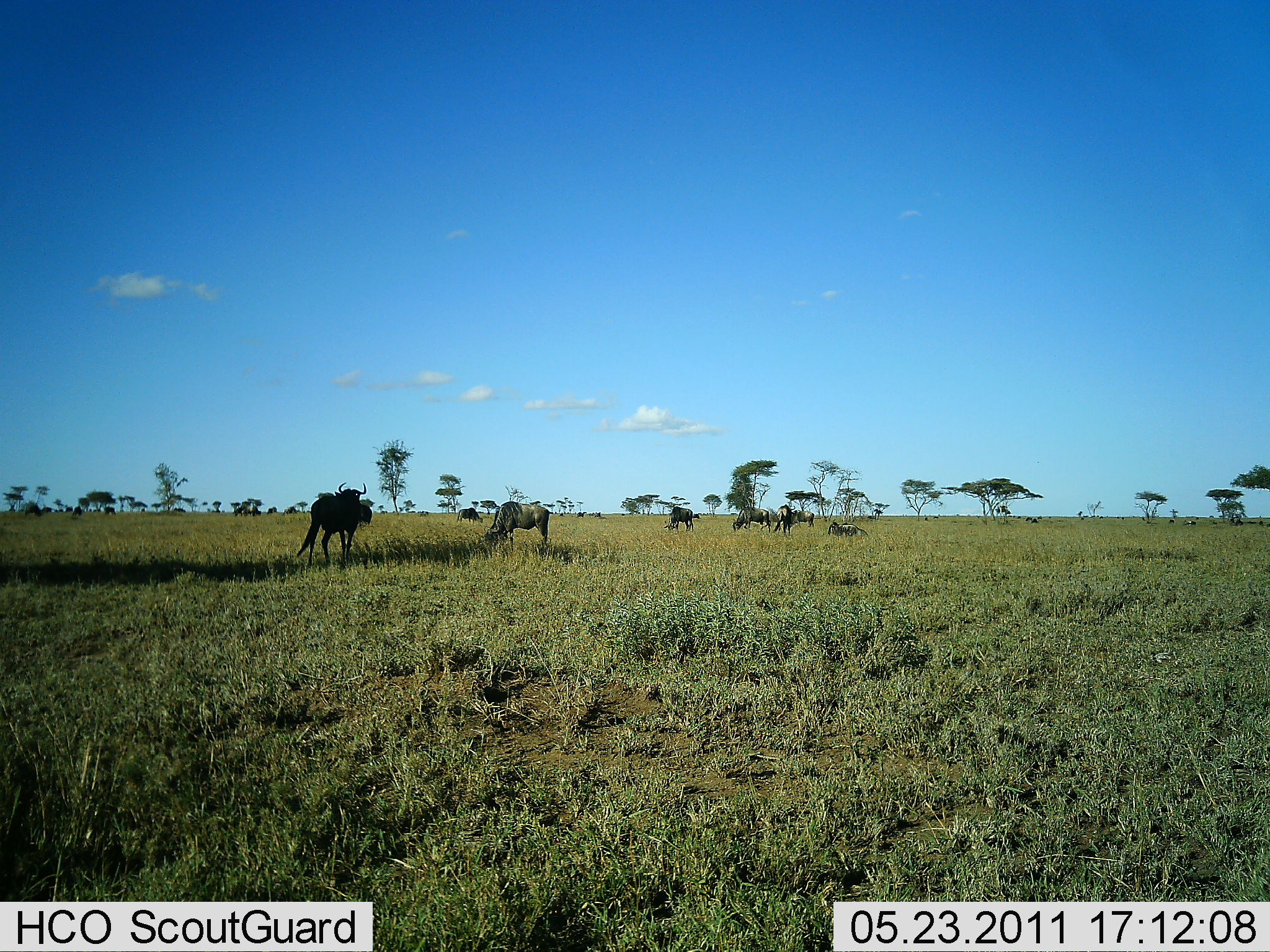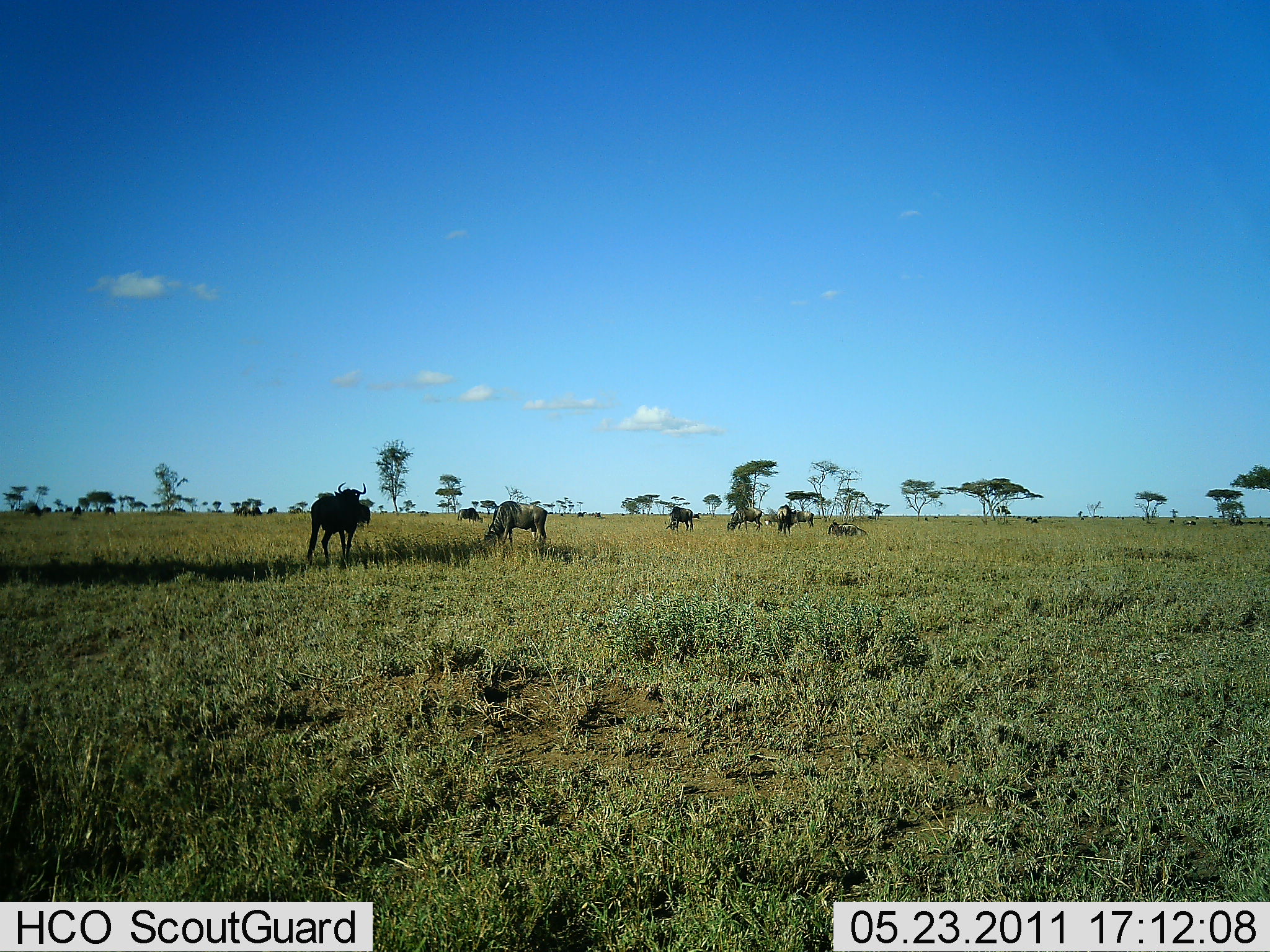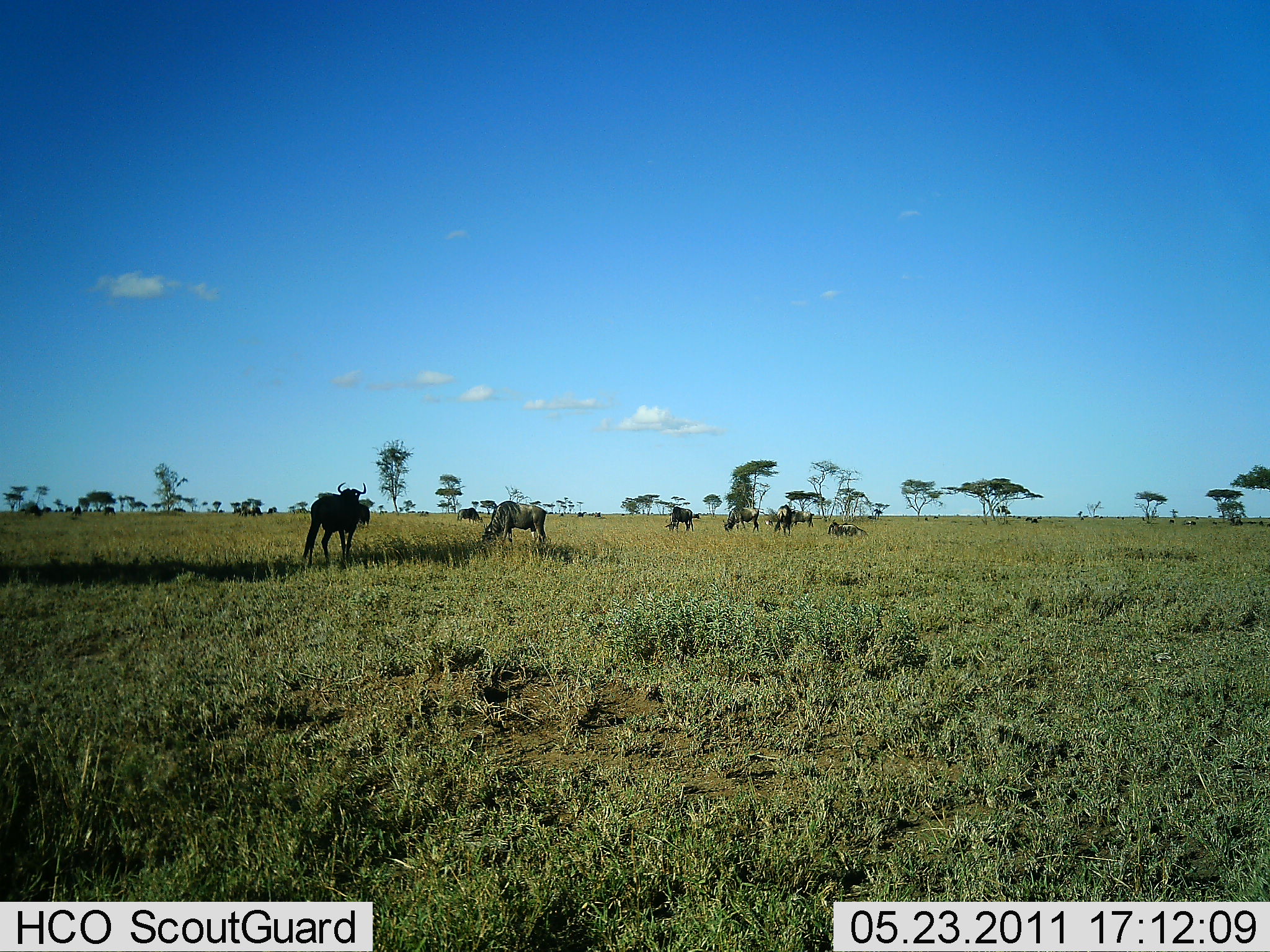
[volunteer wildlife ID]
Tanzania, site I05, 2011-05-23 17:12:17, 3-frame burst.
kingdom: Animalia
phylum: Chordata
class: Mammalia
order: Artiodactyla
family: Bovidae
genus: Connochaetes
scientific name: Connochaetes taurinus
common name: blue wildebeest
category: wildebeest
Wildebeest (blue wildebeest) (Connochaetes taurinus), count 8. Behavior (volunteer vote fractions): standing 73%, resting 9%, moving 27%, interacting 0%. Young present (vote fraction): 0%. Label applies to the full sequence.